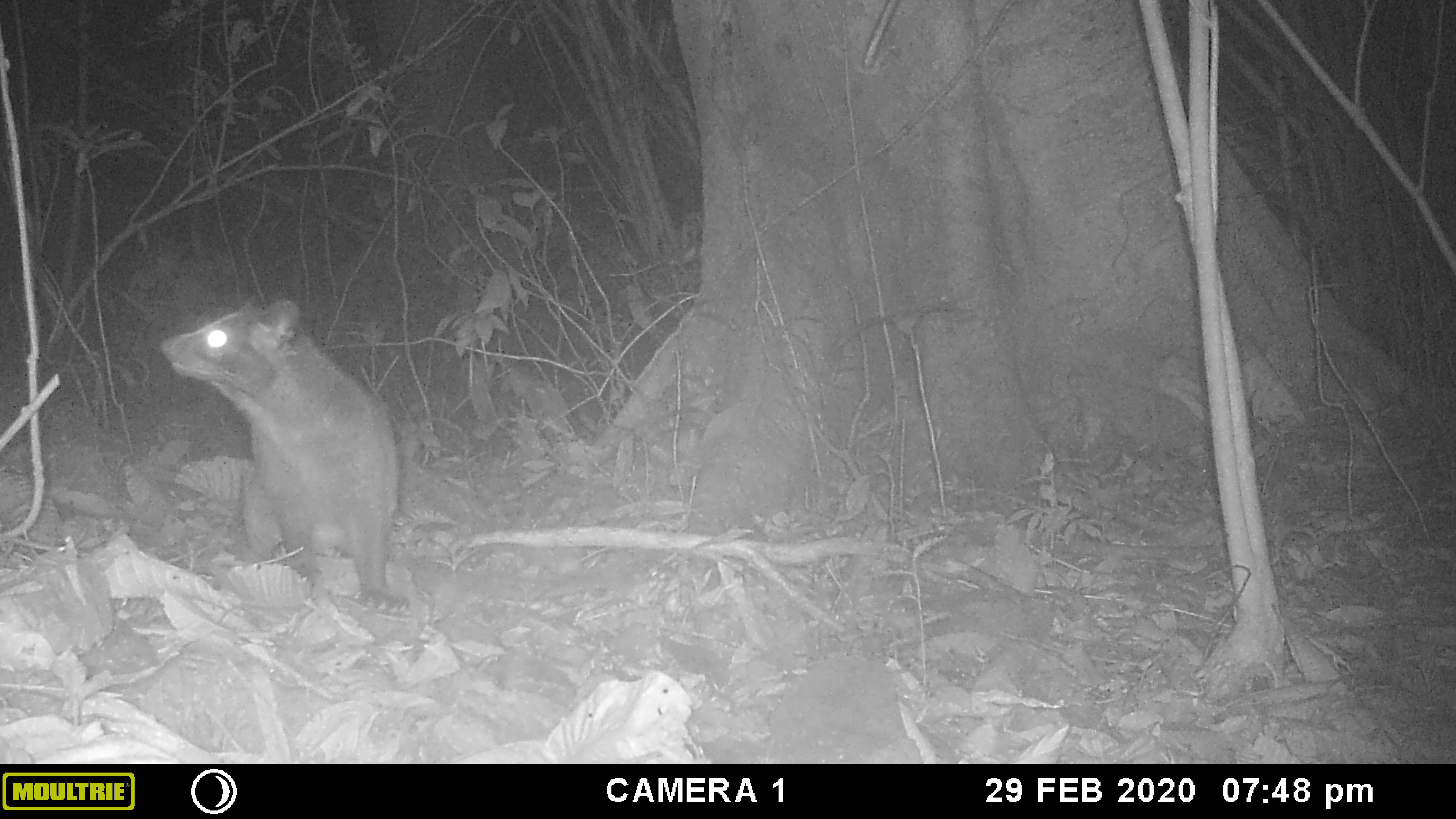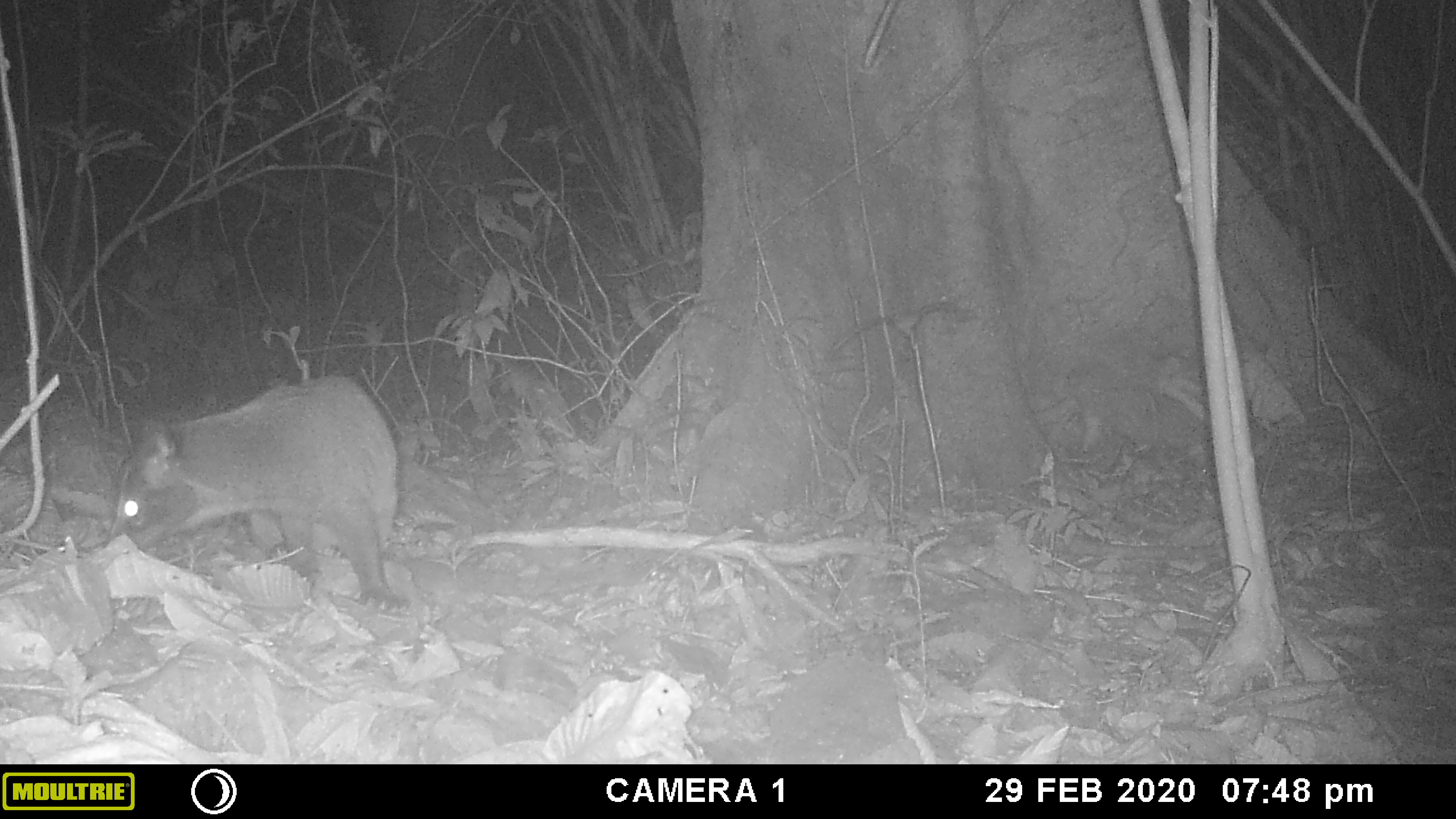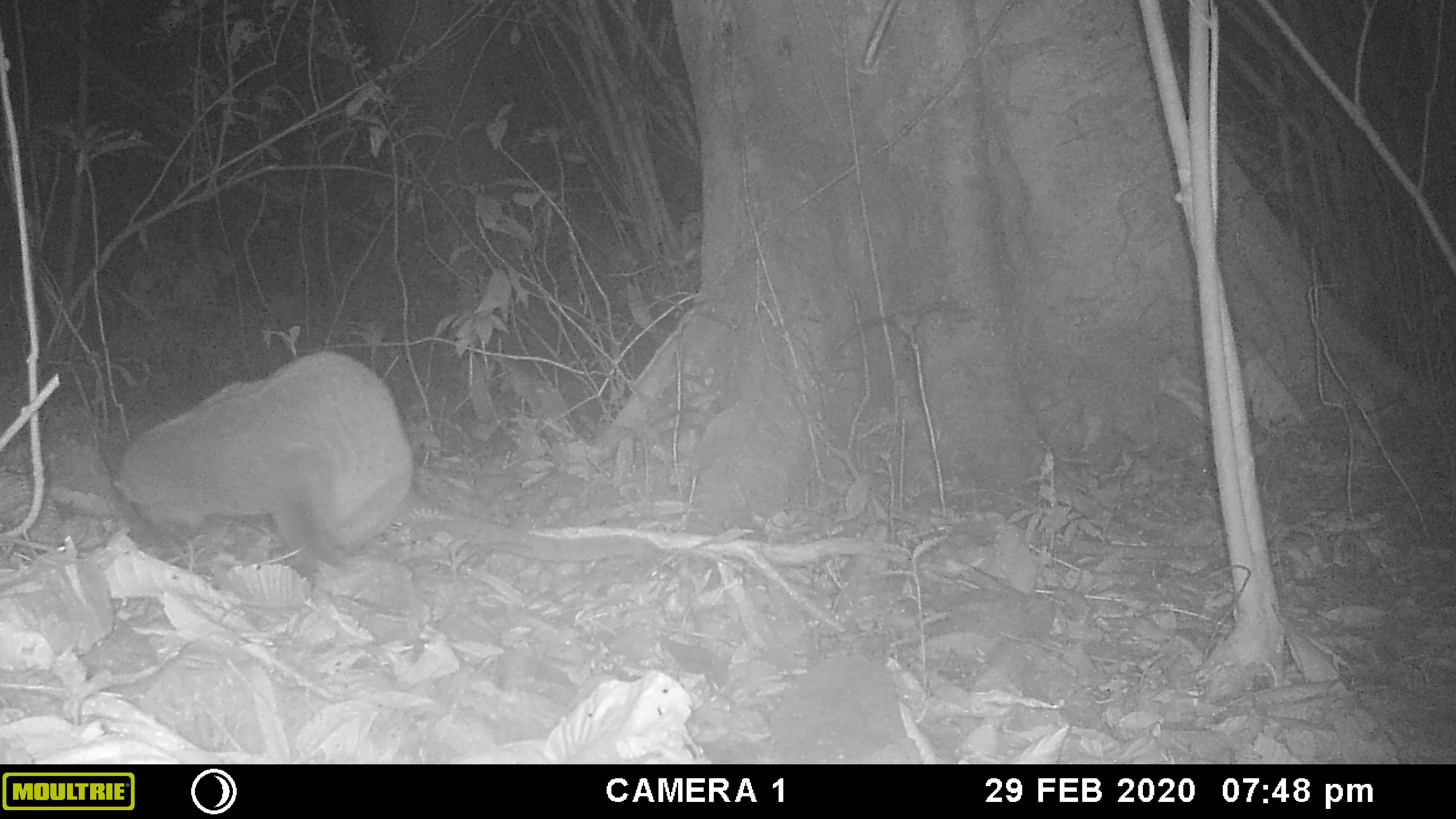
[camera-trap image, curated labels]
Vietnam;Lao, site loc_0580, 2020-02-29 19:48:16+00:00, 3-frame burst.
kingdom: Animalia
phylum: Chordata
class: Mammalia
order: Carnivora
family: Viverridae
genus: Paguma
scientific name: Paguma larvata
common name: masked palm civet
Masked palm civet (Paguma larvata). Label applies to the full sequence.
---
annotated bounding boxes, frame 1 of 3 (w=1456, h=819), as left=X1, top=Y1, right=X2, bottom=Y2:
masked palm civet: left=158, top=296, right=410, bottom=612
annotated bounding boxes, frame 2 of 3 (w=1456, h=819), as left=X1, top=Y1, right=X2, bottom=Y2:
masked palm civet: left=109, top=372, right=402, bottom=610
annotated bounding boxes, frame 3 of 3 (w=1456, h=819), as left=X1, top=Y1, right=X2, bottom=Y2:
masked palm civet: left=109, top=349, right=413, bottom=581